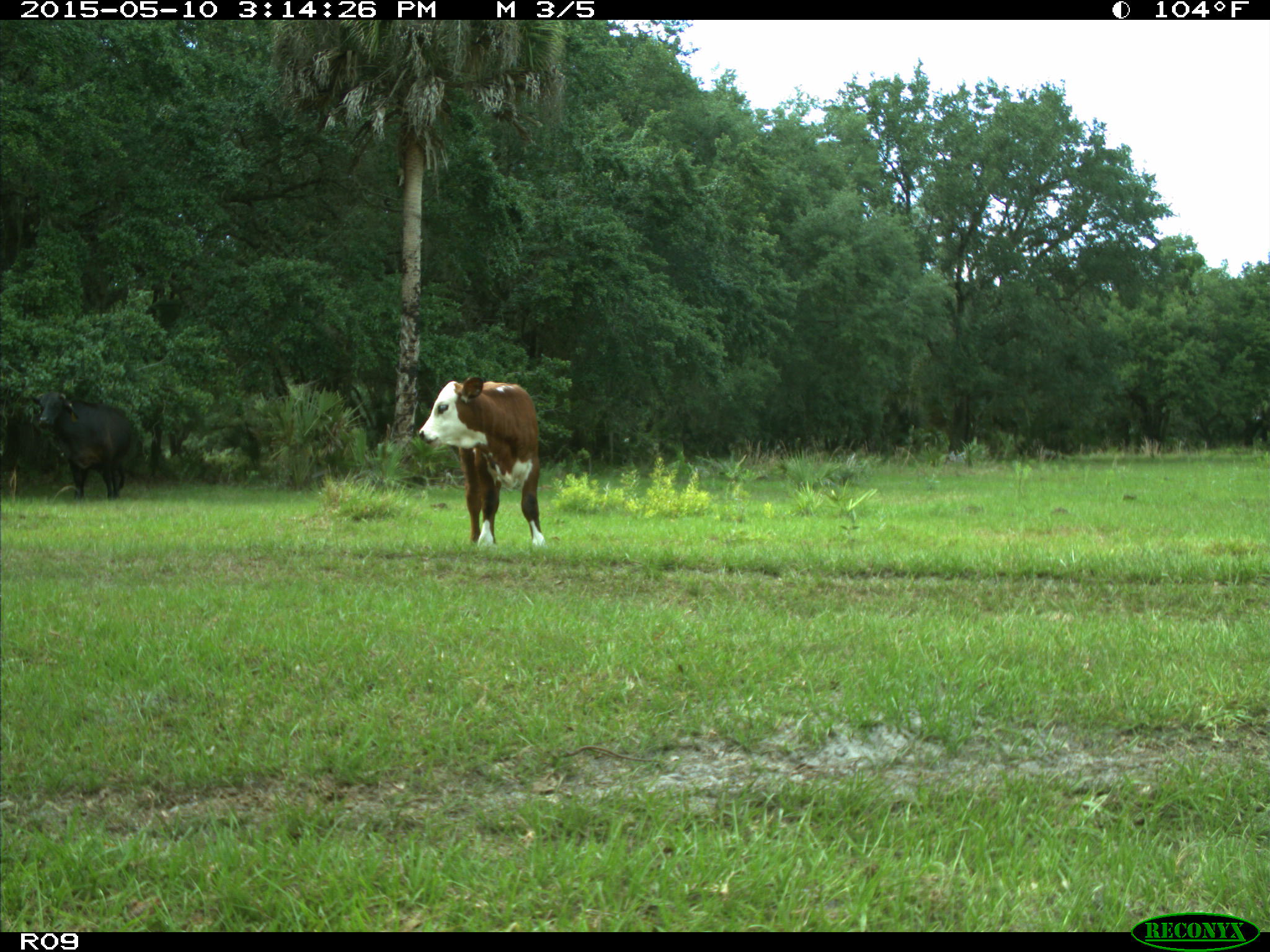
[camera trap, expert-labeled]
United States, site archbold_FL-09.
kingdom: Animalia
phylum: Chordata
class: Mammalia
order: Artiodactyla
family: Bovidae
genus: Bos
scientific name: Bos taurus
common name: domestic cow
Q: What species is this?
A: Bos taurus (domestic cow).